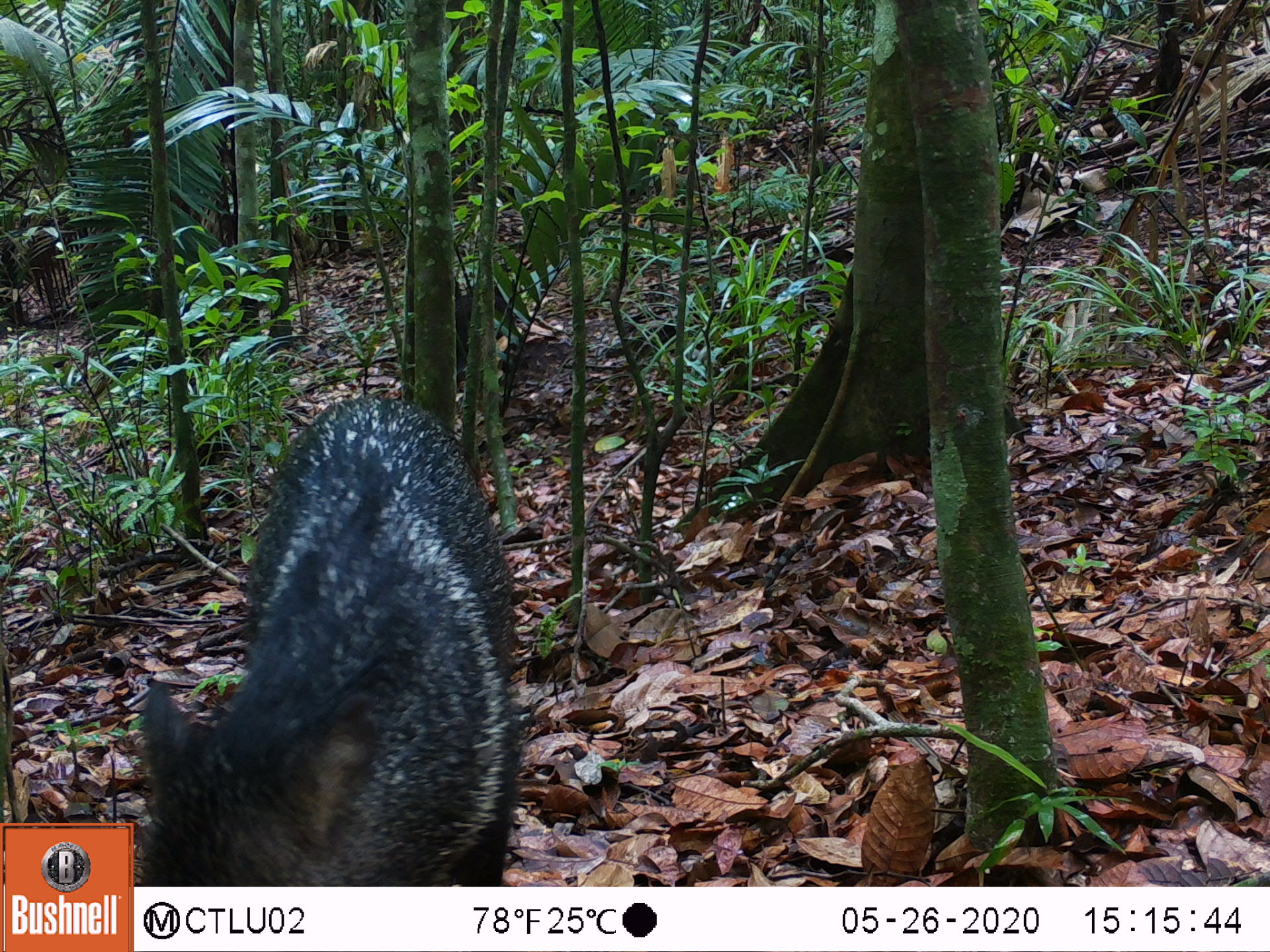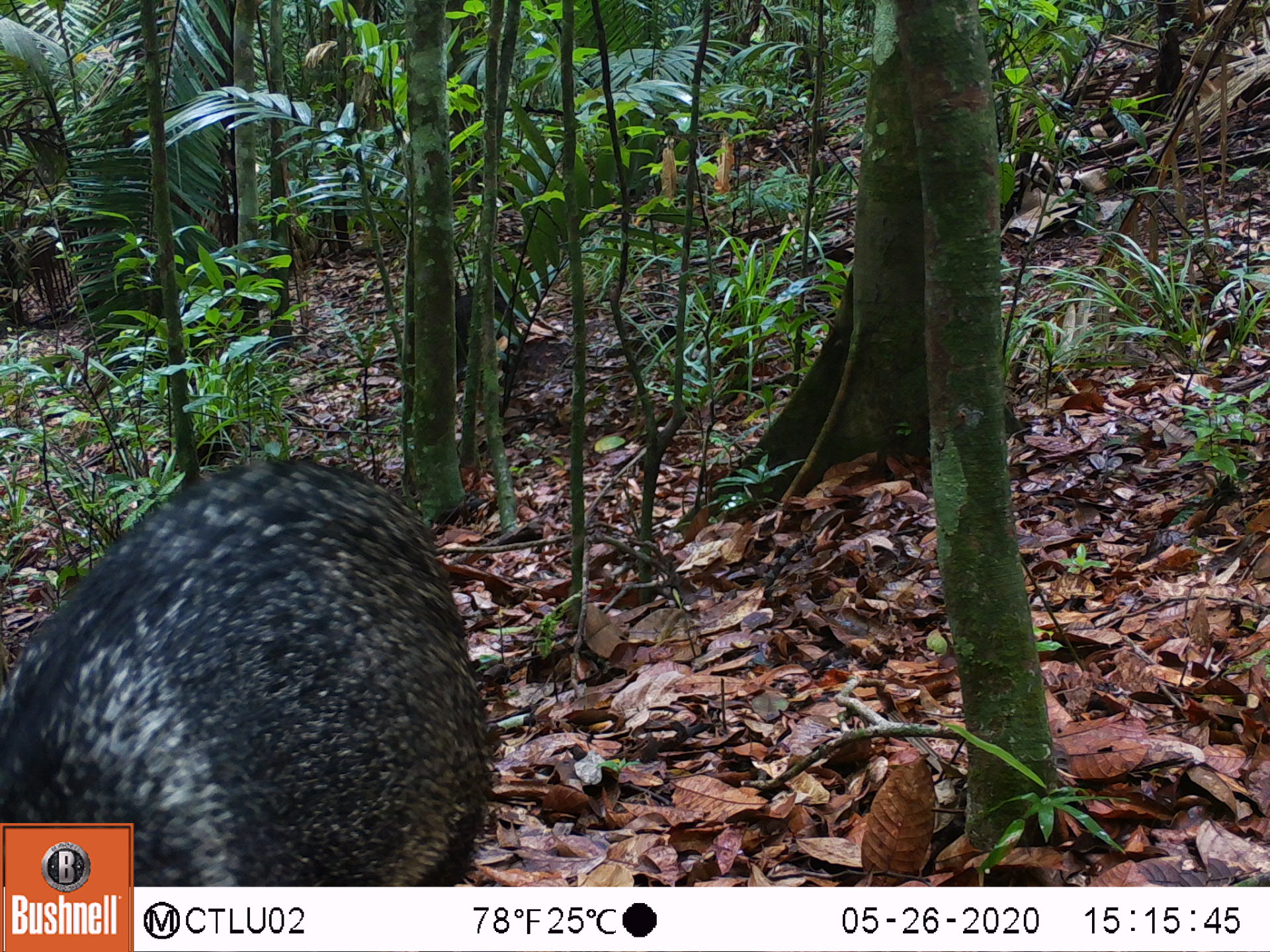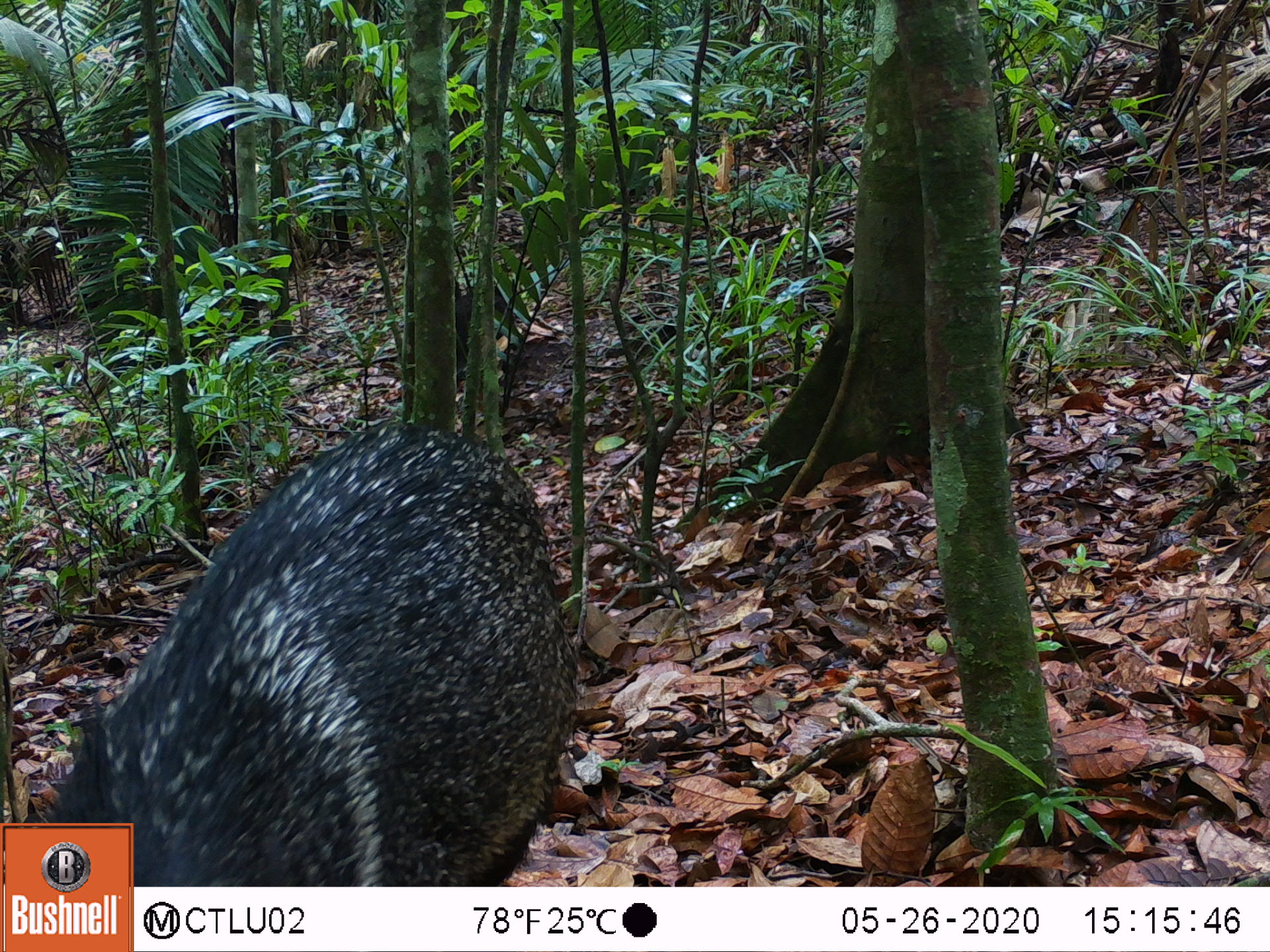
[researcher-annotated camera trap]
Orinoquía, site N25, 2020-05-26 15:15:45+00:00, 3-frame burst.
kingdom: Animalia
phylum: Chordata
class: Mammalia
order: Artiodactyla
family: Tayassuidae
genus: Pecari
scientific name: Pecari tajacu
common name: collared peccary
Collared peccary (Pecari tajacu).